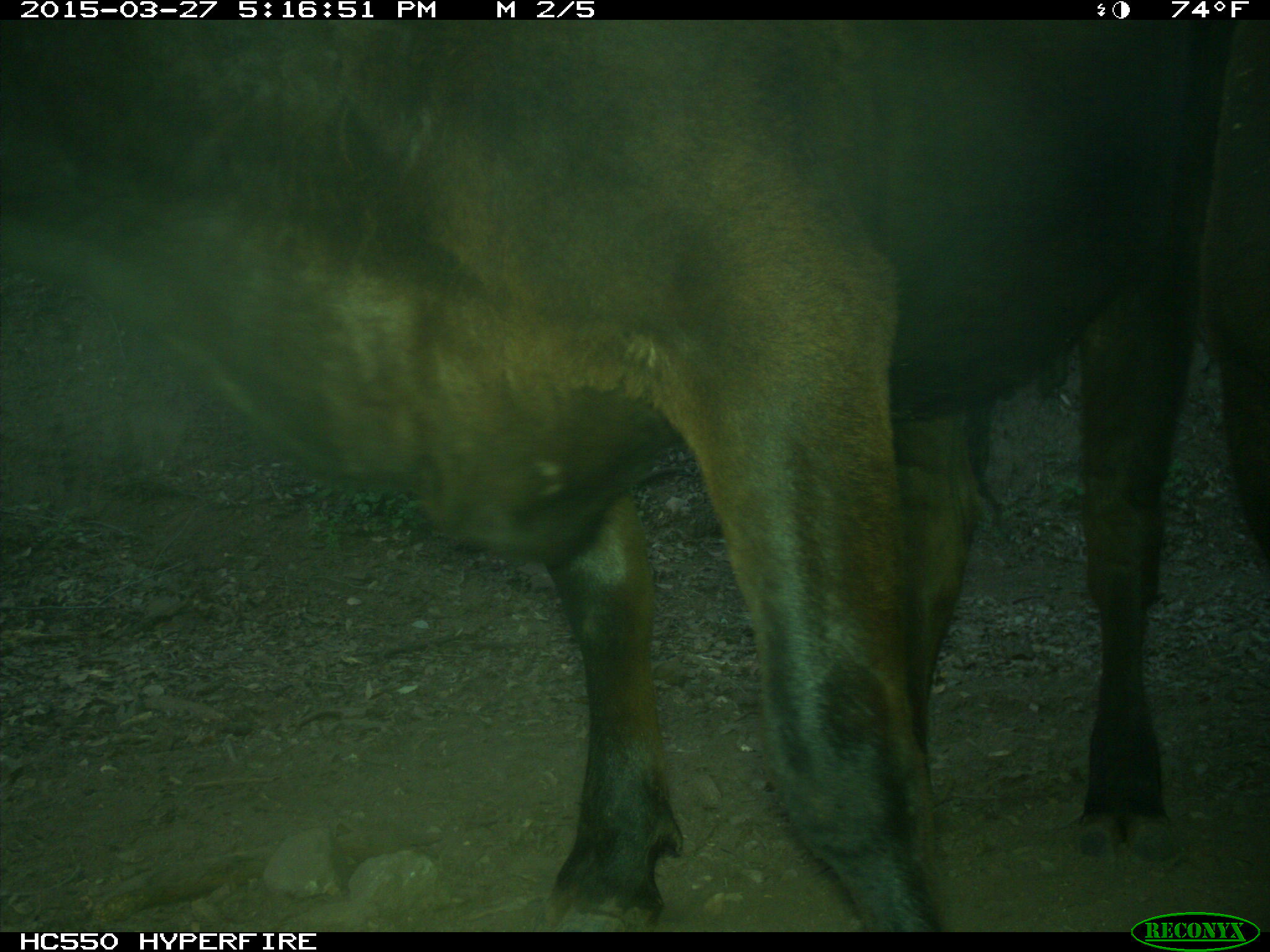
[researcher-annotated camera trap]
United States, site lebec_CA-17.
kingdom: Animalia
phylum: Chordata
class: Mammalia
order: Artiodactyla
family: Bovidae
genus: Bos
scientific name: Bos taurus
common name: domestic cow